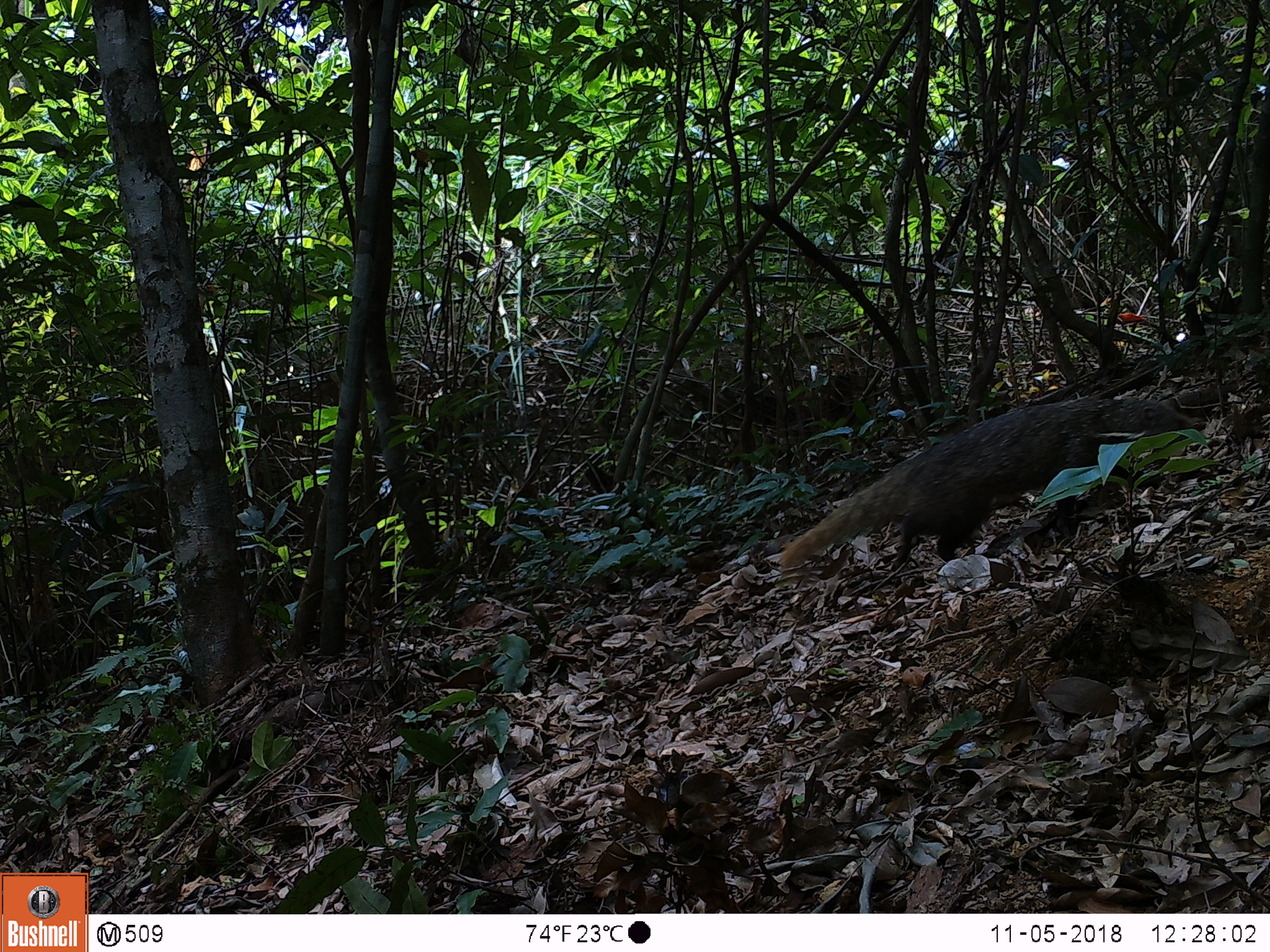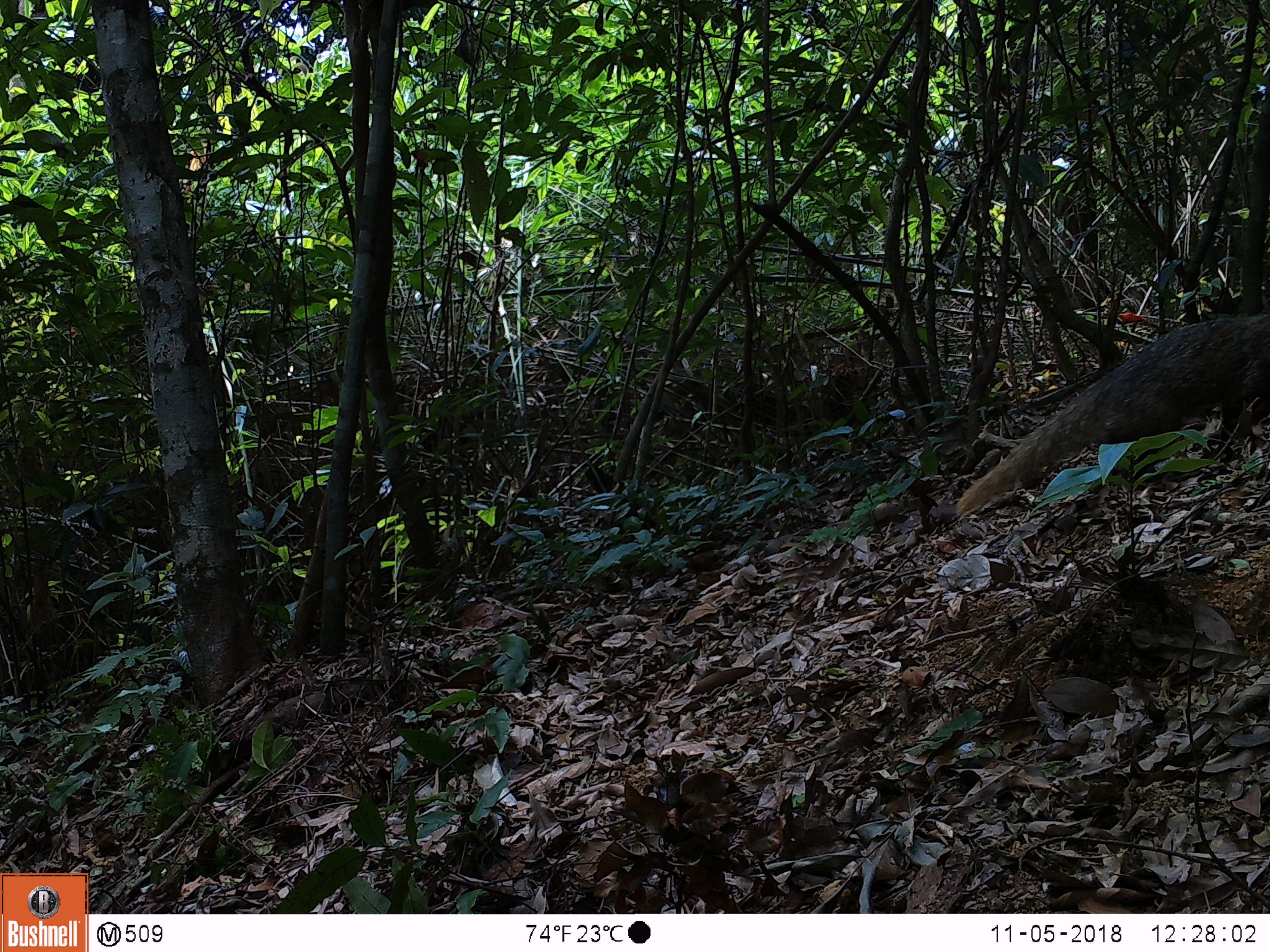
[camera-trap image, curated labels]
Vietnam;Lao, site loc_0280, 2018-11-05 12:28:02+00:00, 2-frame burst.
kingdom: Animalia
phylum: Chordata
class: Mammalia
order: Carnivora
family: Herpestidae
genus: Urva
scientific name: Urva urva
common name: crab-eating mongoose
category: crab eating mongoose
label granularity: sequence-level